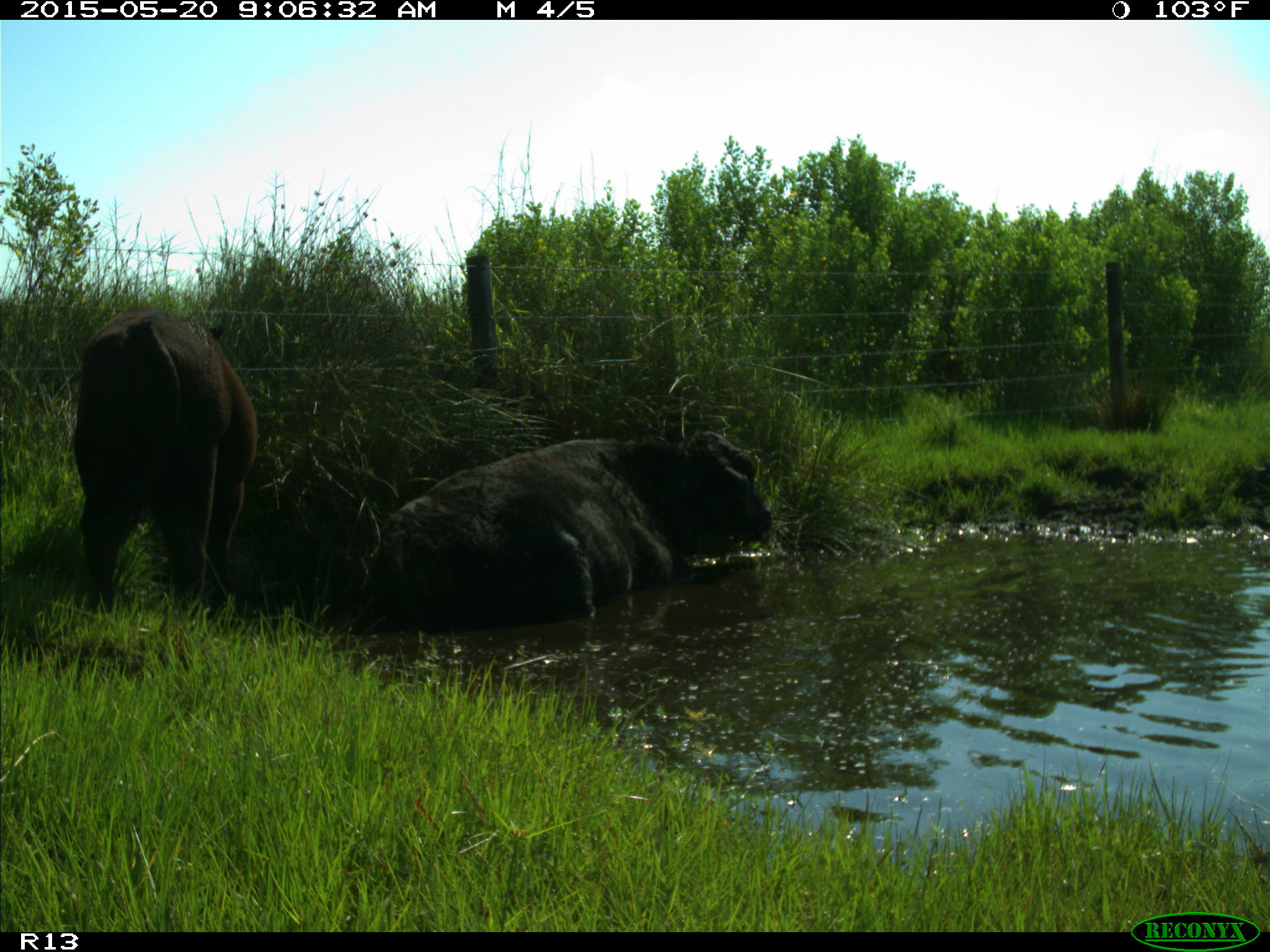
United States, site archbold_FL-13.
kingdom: Animalia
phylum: Chordata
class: Mammalia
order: Artiodactyla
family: Bovidae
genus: Bos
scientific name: Bos taurus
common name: domestic cow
Bos taurus (domestic cow).